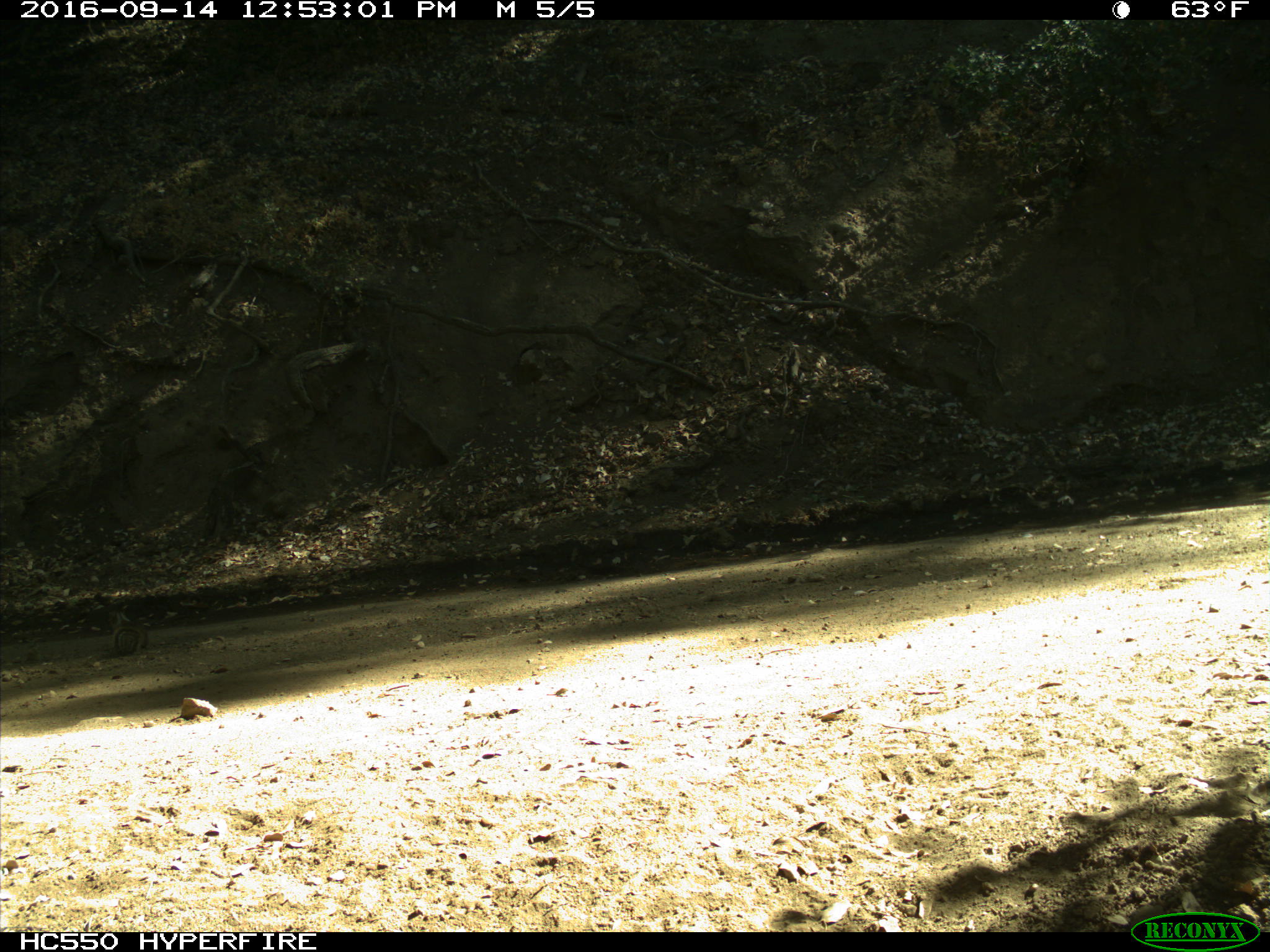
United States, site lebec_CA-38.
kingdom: Animalia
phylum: Chordata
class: Mammalia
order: Rodentia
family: Sciuridae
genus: Otospermophilus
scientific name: Otospermophilus beecheyi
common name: california ground squirrel